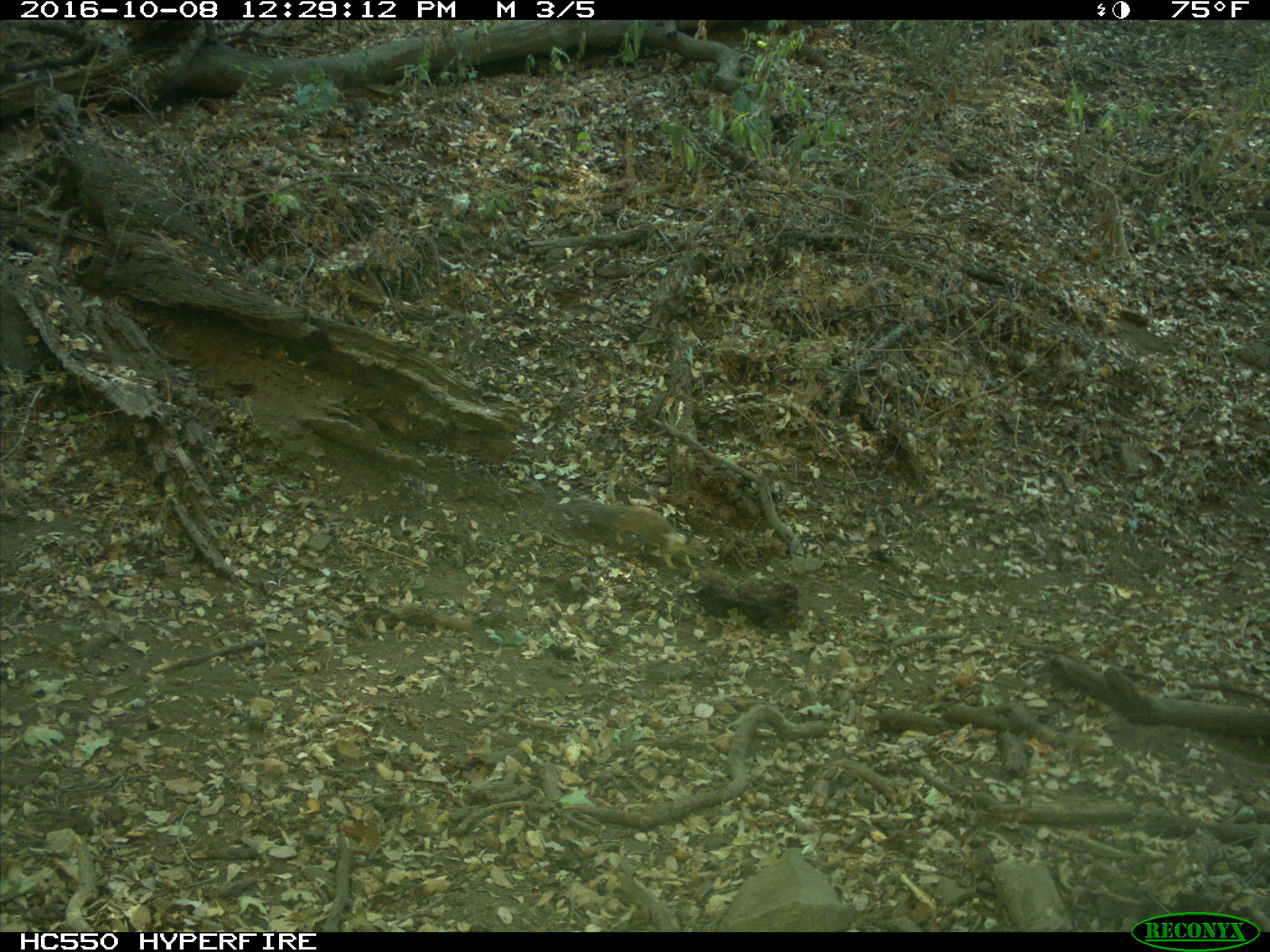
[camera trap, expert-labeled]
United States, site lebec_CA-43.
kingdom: Animalia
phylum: Chordata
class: Mammalia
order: Rodentia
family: Sciuridae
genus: Otospermophilus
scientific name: Otospermophilus beecheyi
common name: california ground squirrel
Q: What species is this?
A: Otospermophilus beecheyi (california ground squirrel).